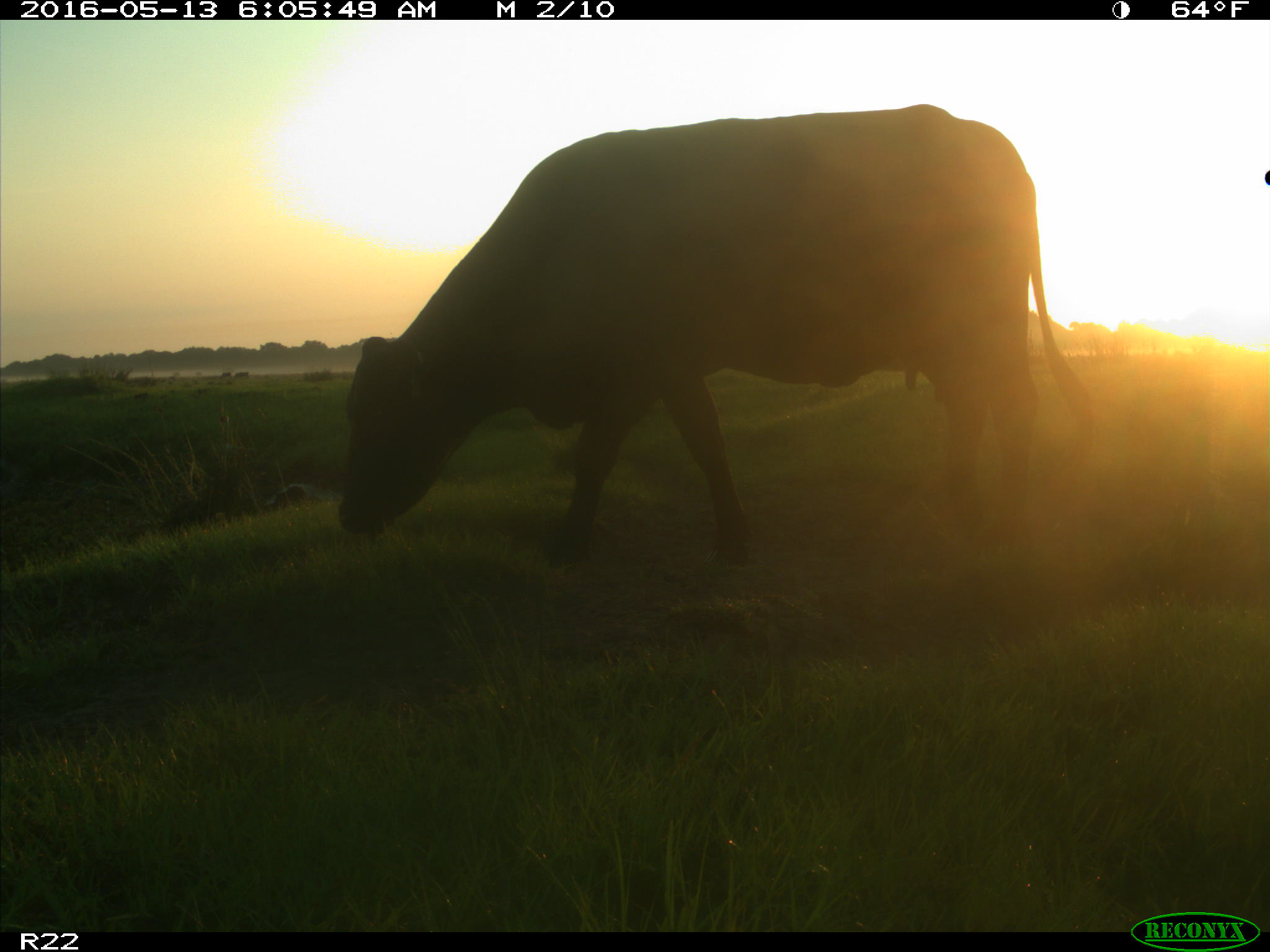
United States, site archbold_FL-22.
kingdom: Animalia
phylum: Chordata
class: Mammalia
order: Artiodactyla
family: Bovidae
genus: Bos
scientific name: Bos taurus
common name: domestic cow